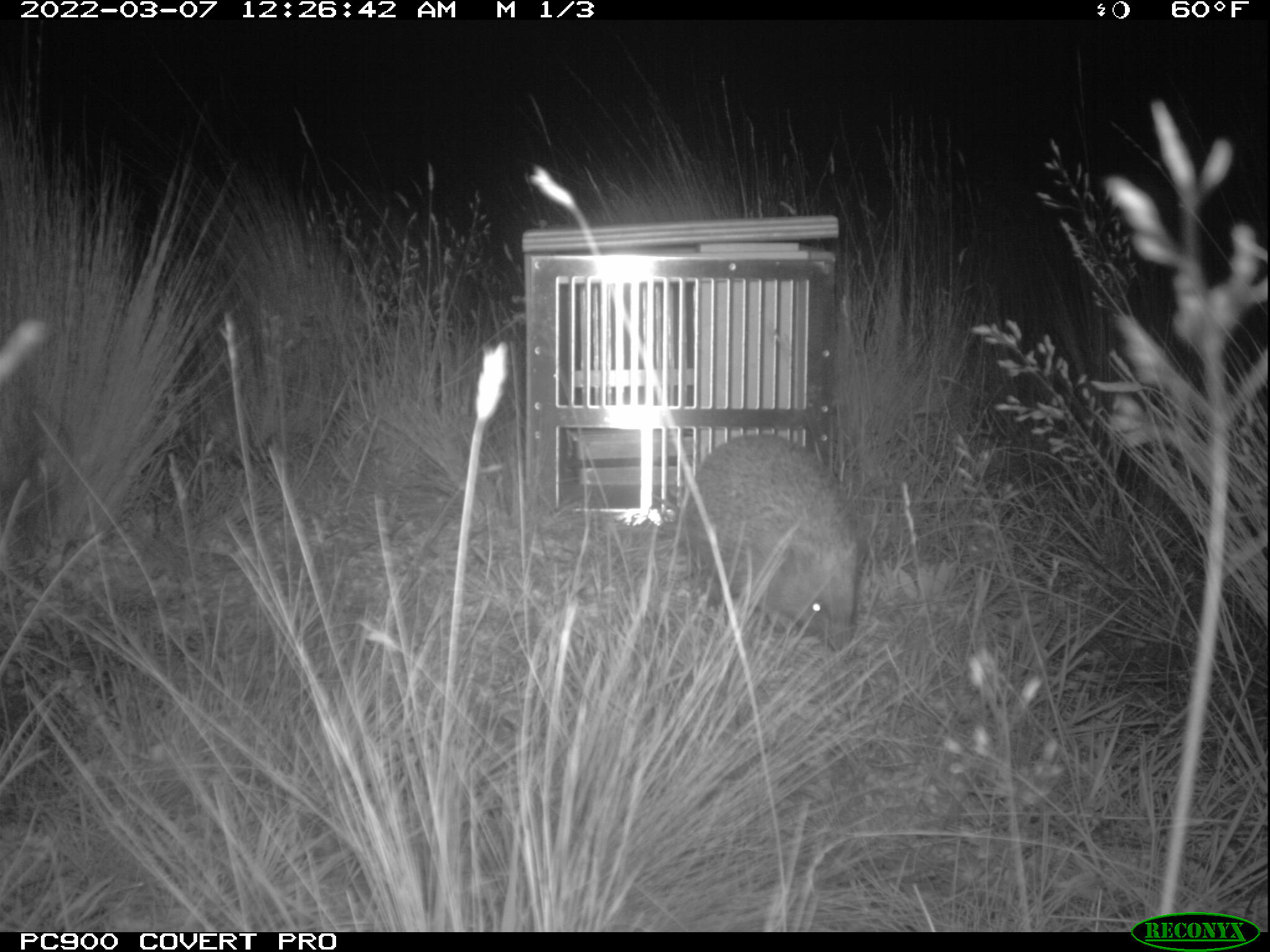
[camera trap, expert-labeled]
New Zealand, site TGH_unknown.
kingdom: Animalia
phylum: Chordata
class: Mammalia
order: Eulipotyphla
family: Erinaceidae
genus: Erinaceus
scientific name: Erinaceus europaeus europaeus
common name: european hedgehog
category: hedgehog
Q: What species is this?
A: Hedgehog (european hedgehog) (Erinaceus europaeus europaeus).